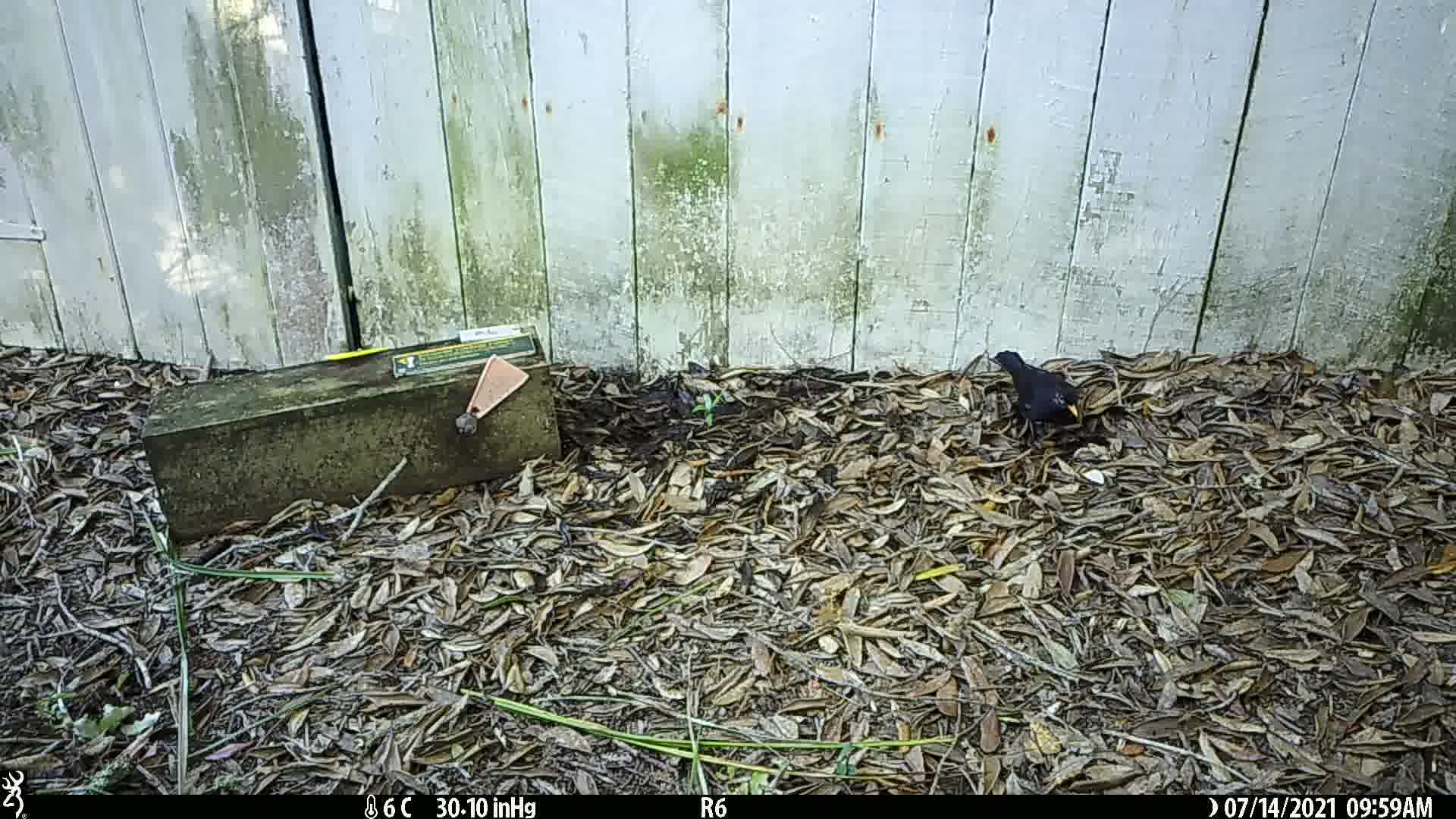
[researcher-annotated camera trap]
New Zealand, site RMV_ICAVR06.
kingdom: Animalia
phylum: Chordata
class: Aves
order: Passeriformes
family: Turdidae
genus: Turdus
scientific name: Turdus merula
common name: eurasian blackbird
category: blackbird